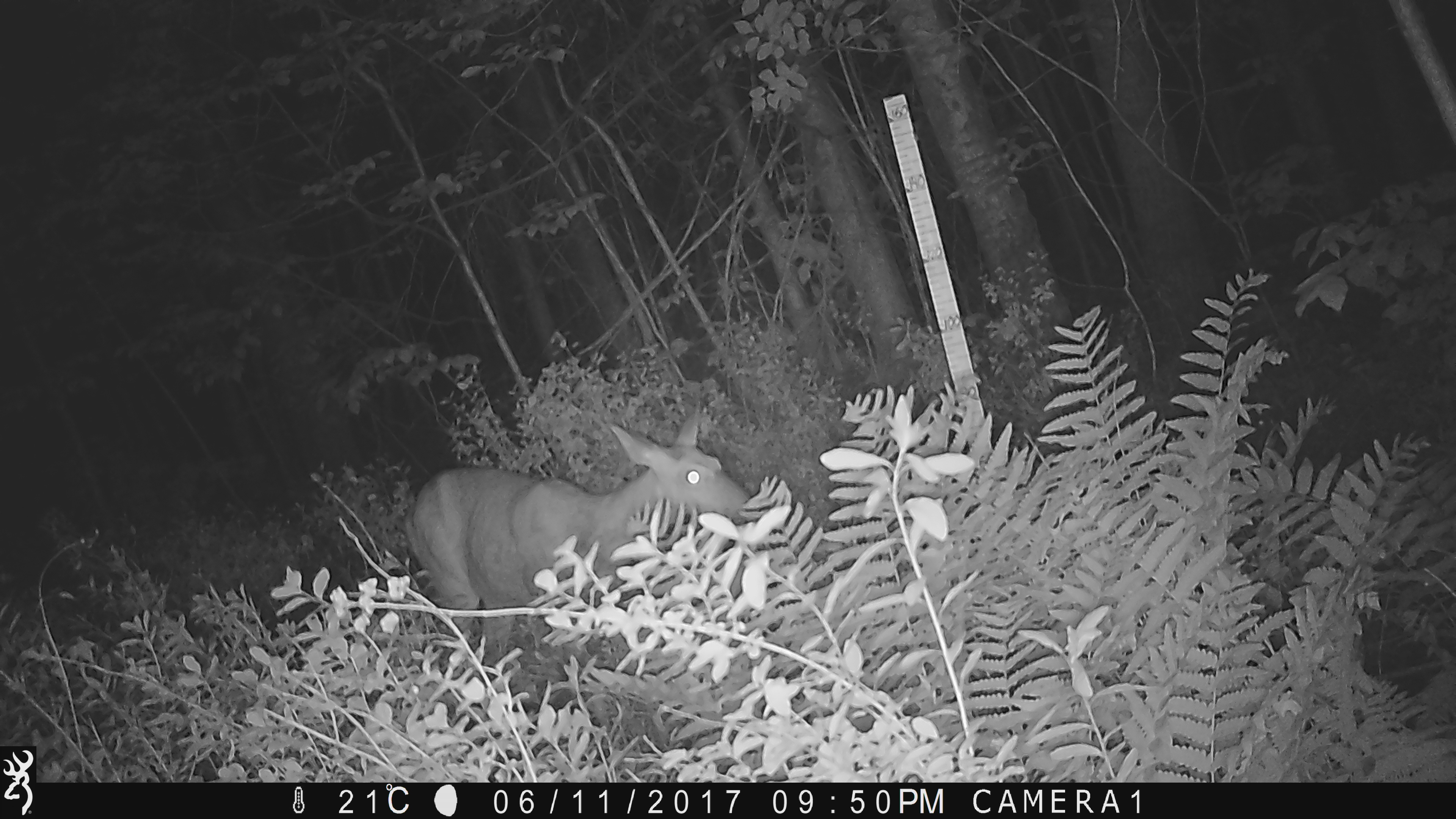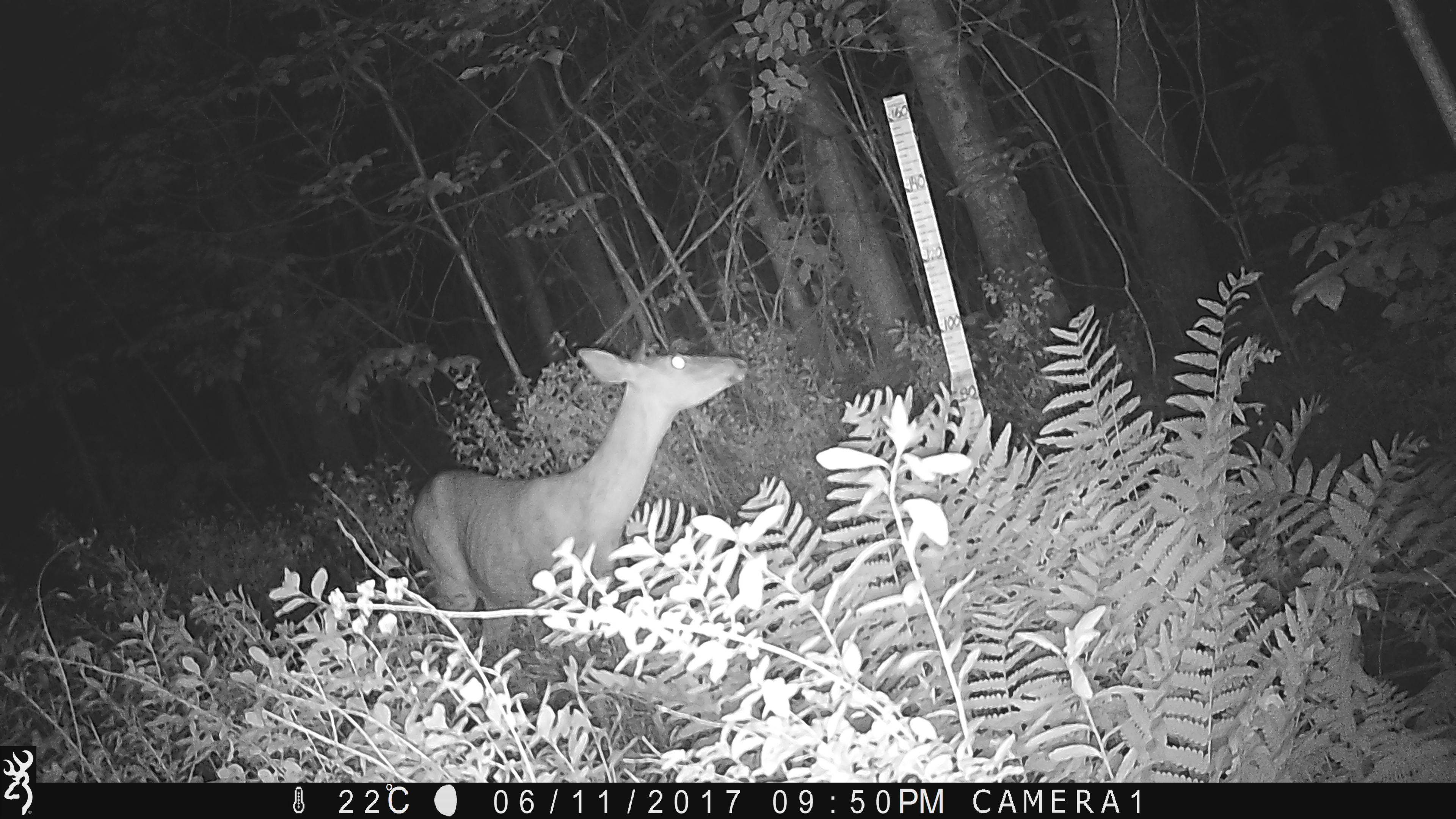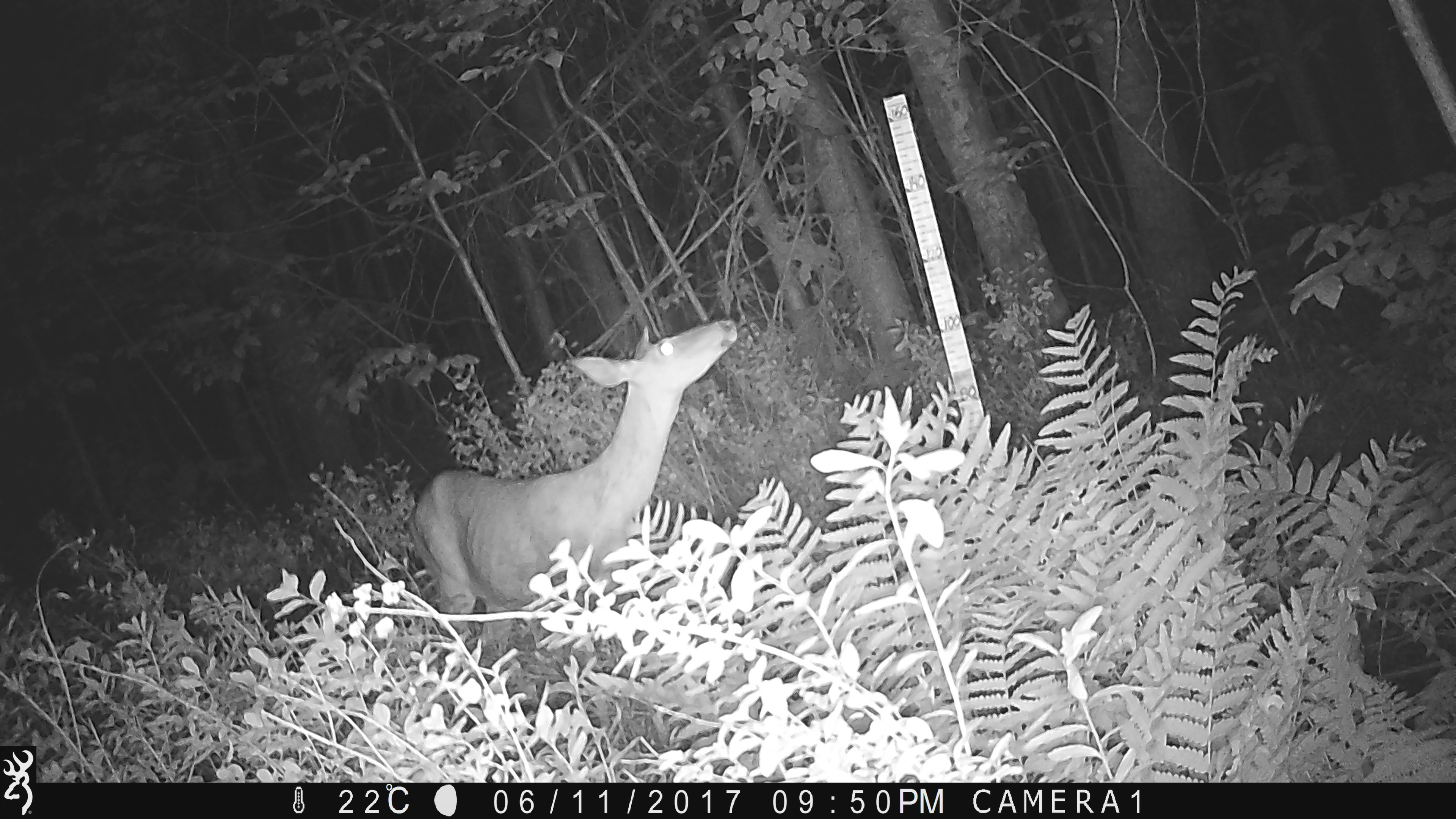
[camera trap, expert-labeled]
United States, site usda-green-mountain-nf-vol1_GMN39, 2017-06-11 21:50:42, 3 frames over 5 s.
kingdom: Animalia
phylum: Chordata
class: Mammalia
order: Artiodactyla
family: Cervidae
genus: Odocoileus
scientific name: Odocoileus virginianus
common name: white-tailed deer